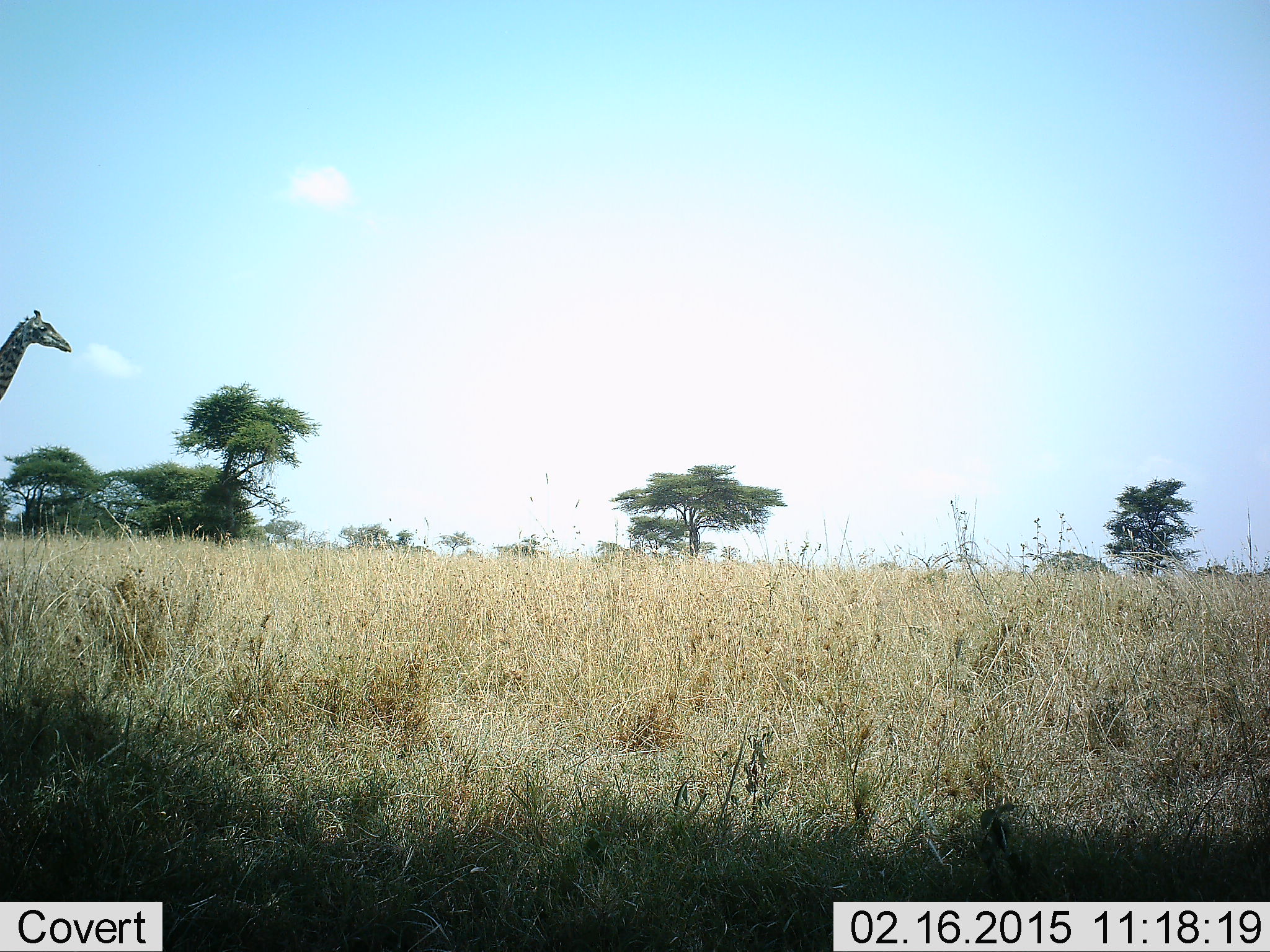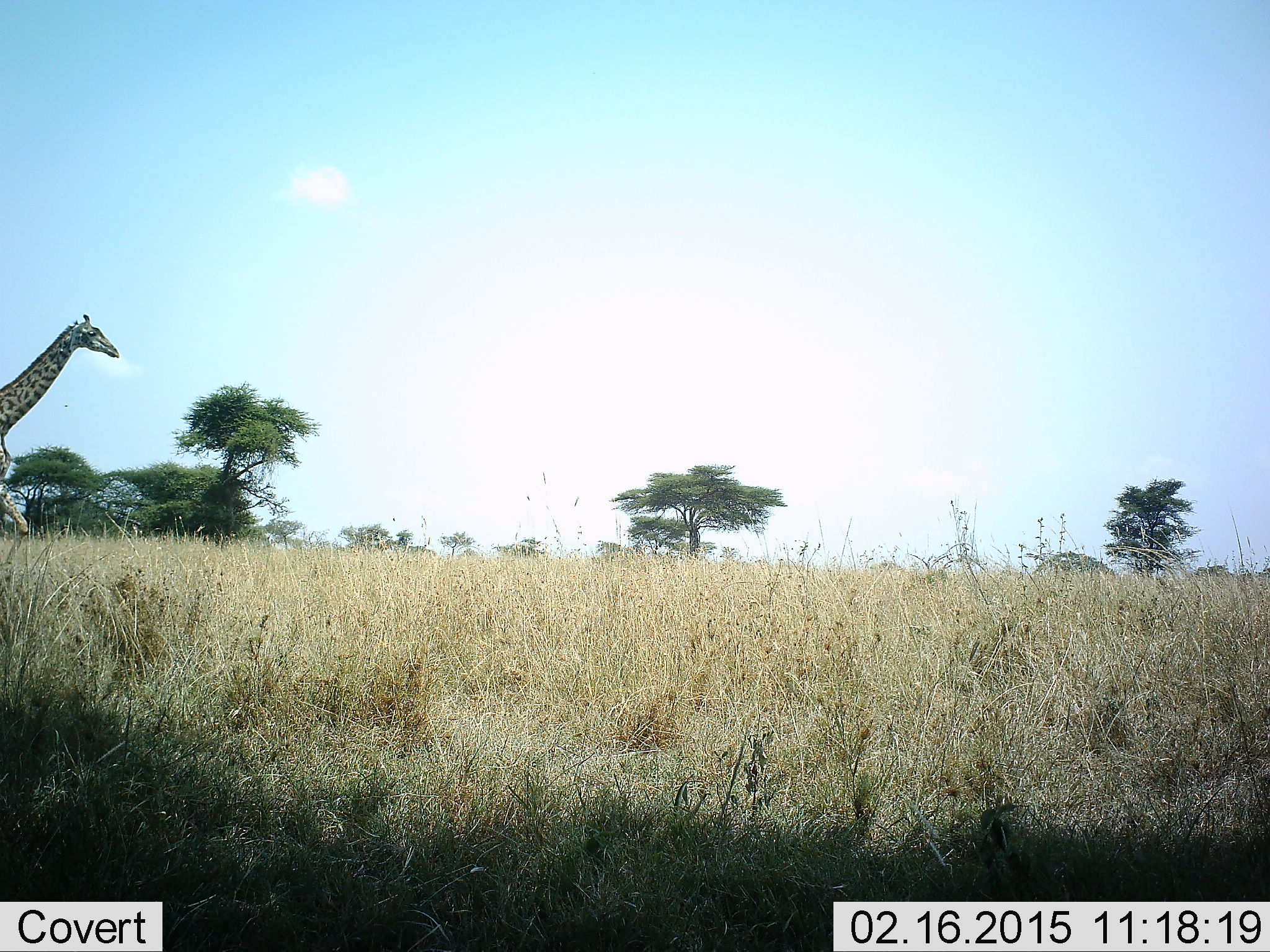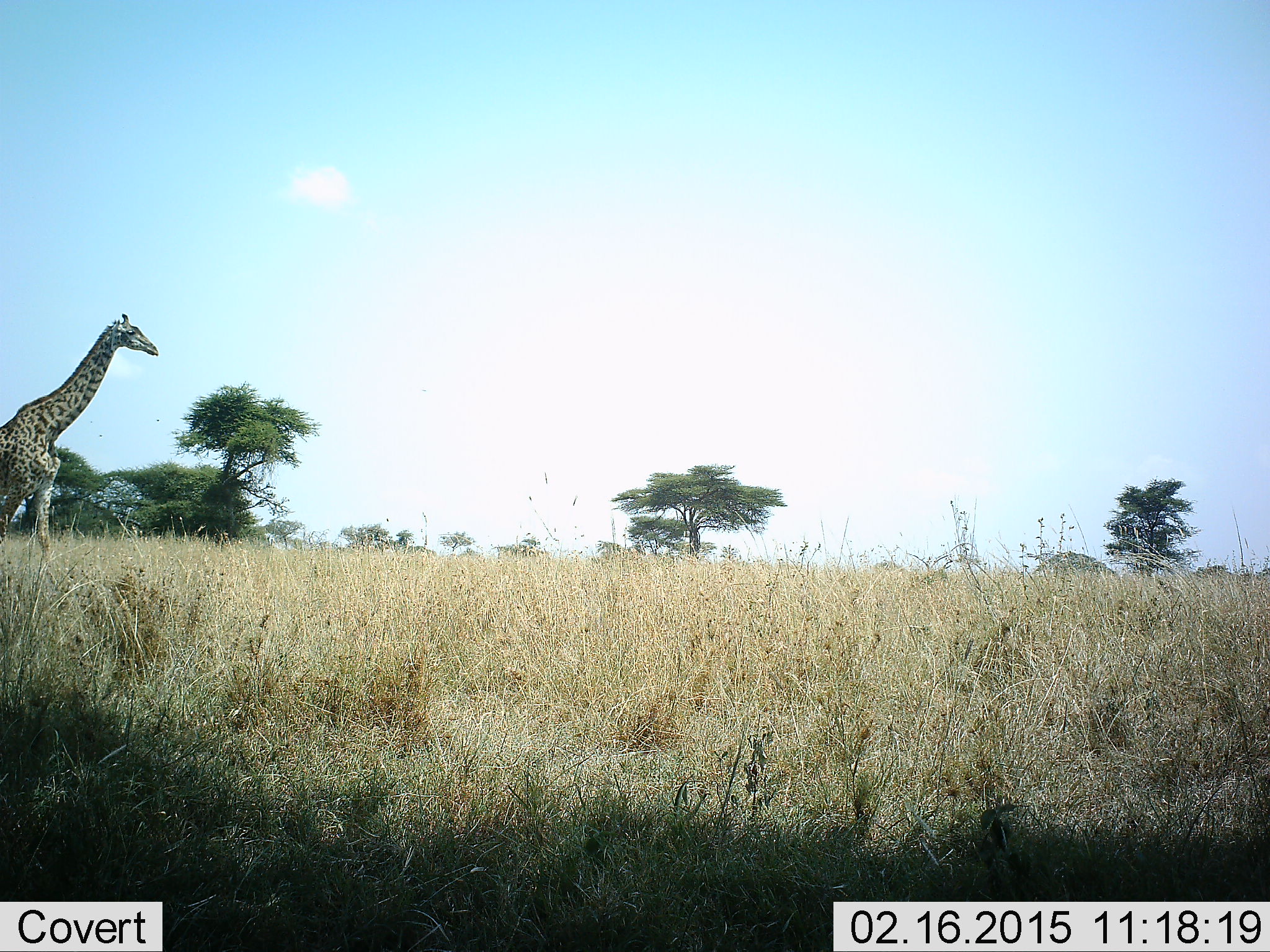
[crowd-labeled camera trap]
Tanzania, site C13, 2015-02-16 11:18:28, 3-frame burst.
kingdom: Animalia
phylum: Chordata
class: Mammalia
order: Artiodactyla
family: Giraffidae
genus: Giraffa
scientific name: Giraffa camelopardalis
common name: giraffe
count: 1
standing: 10%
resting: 0%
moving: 100%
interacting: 0%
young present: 0%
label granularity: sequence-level